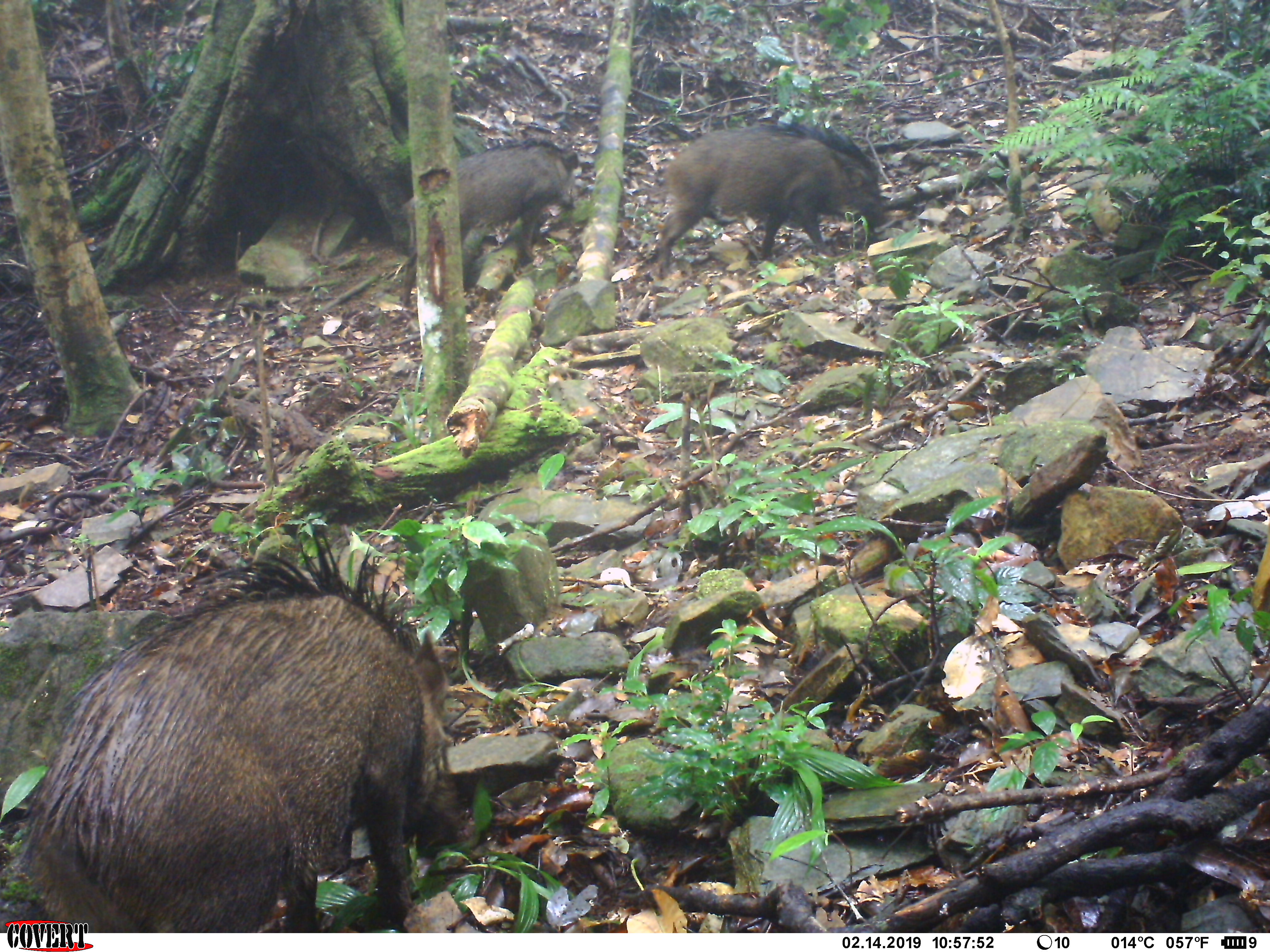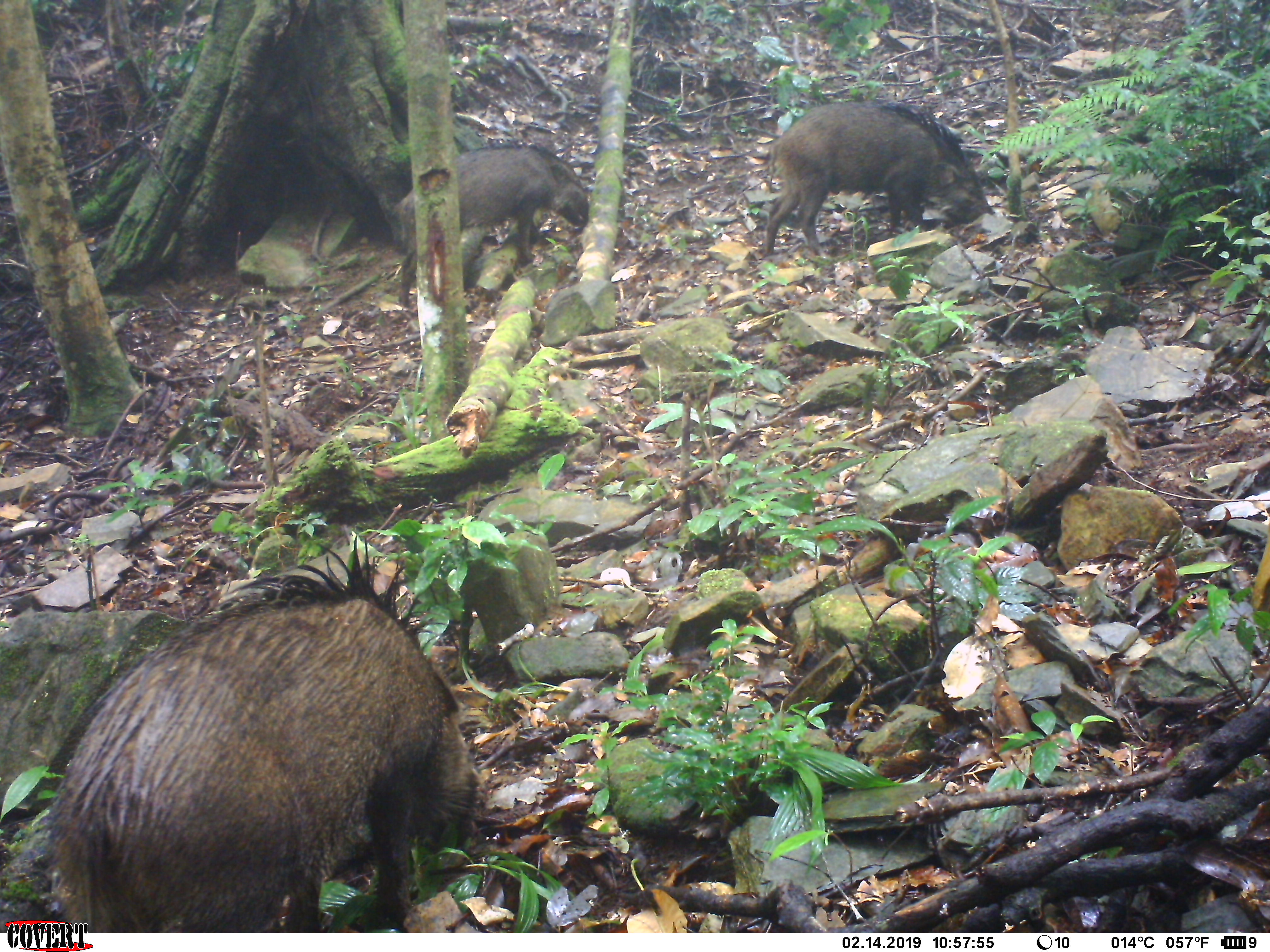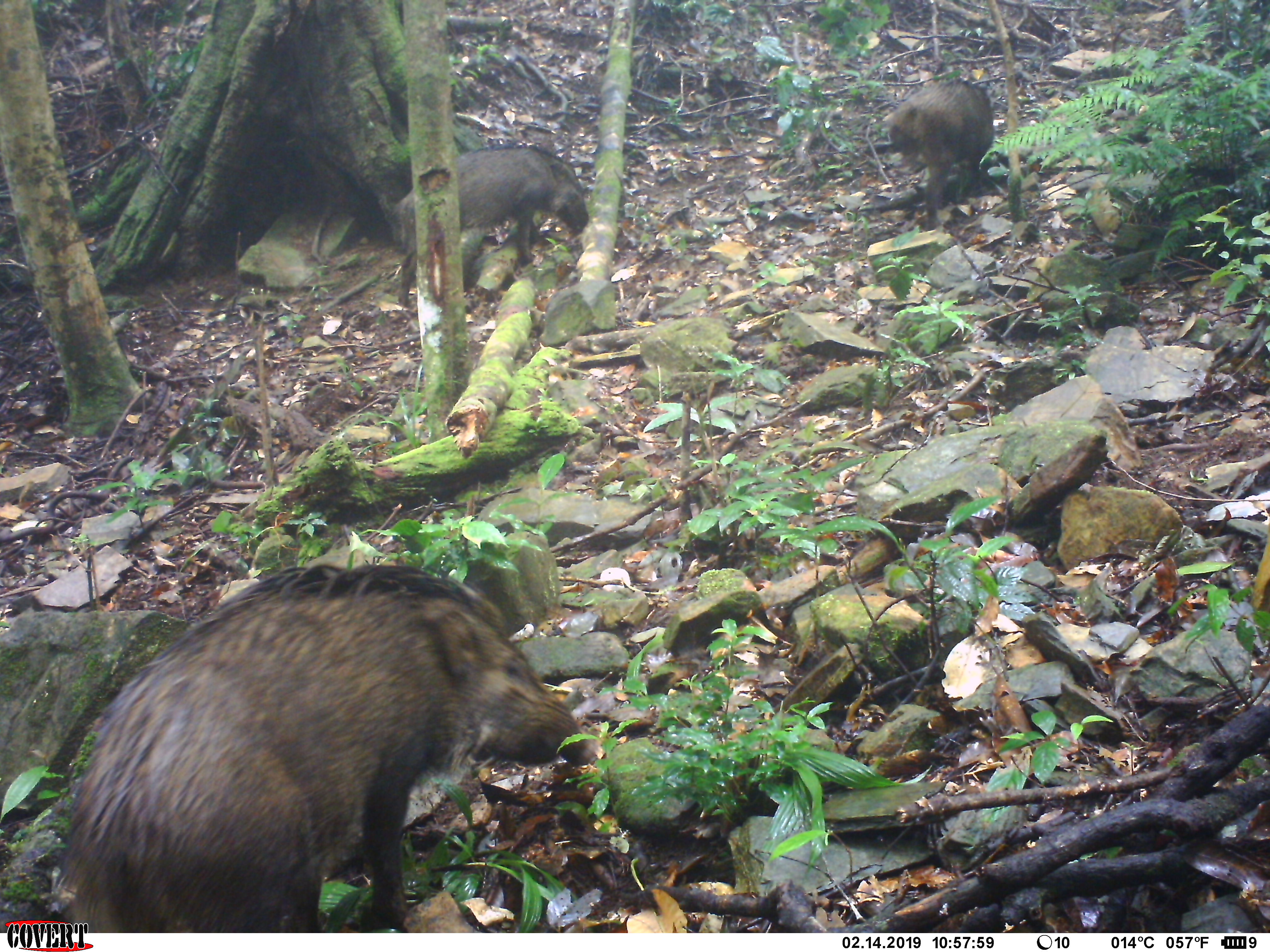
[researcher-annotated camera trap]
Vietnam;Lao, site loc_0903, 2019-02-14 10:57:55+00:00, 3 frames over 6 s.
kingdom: Animalia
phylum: Chordata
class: Mammalia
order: Artiodactyla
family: Suidae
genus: Sus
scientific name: Sus scrofa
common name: eurasian wild pig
Eurasian wild pig (Sus scrofa). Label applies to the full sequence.